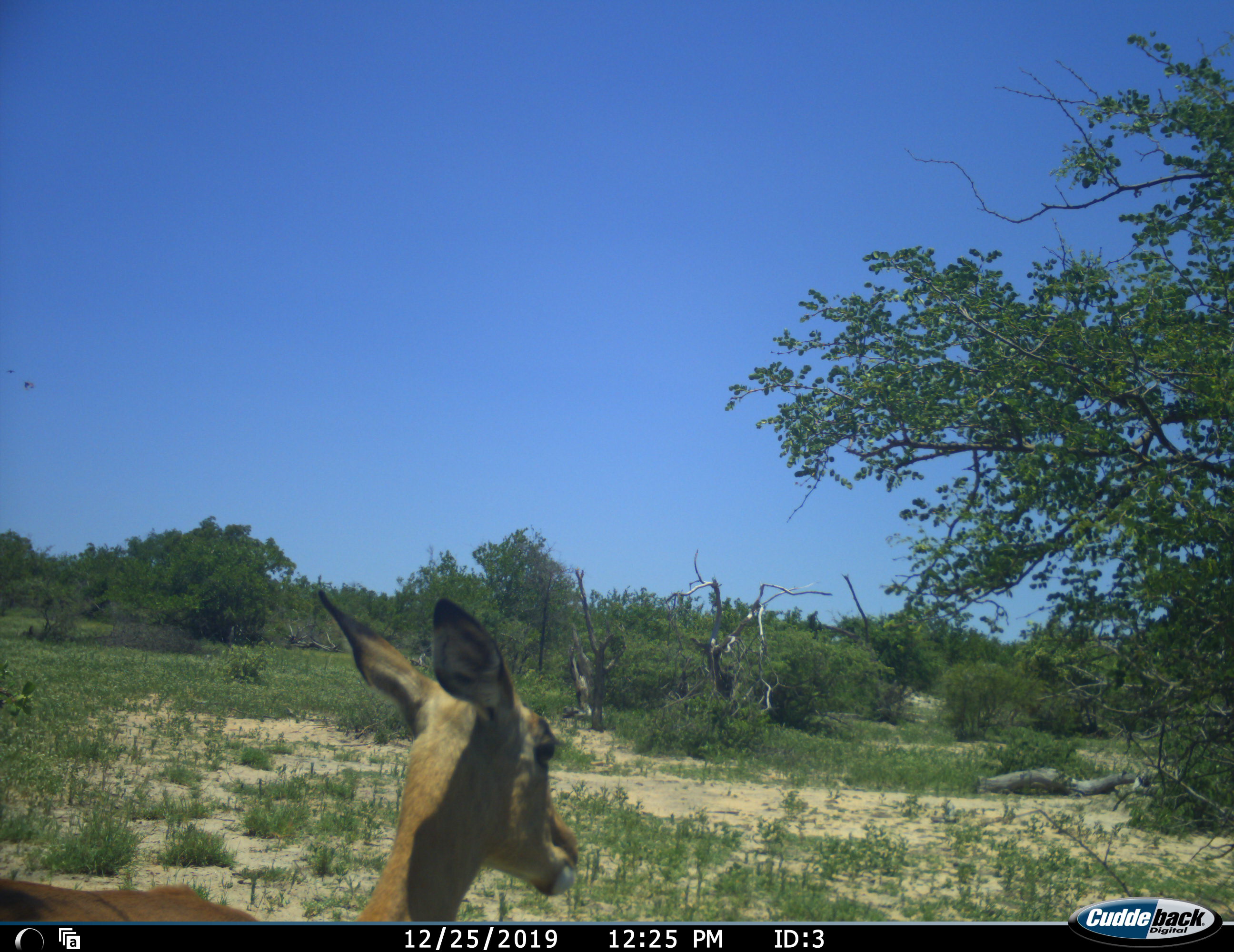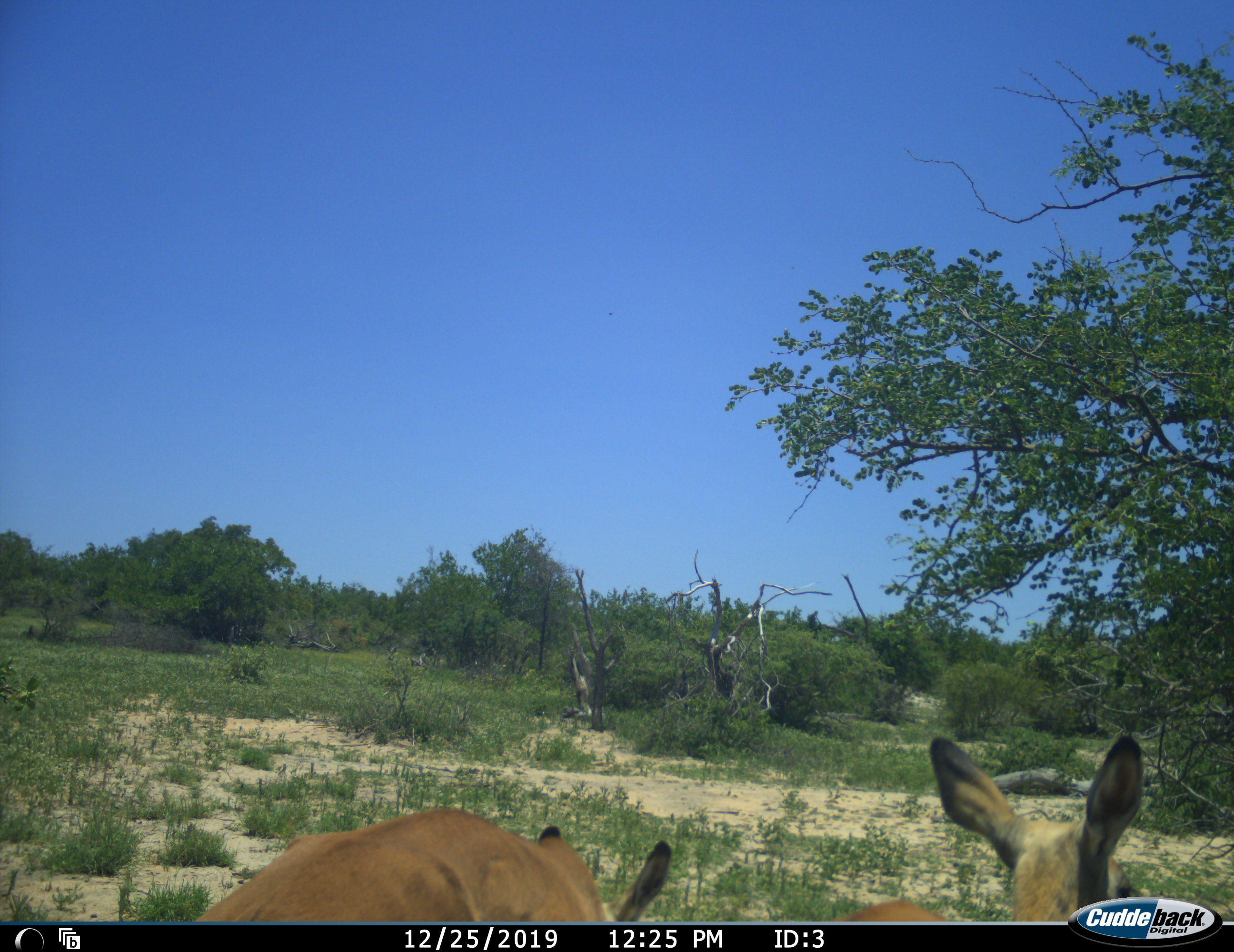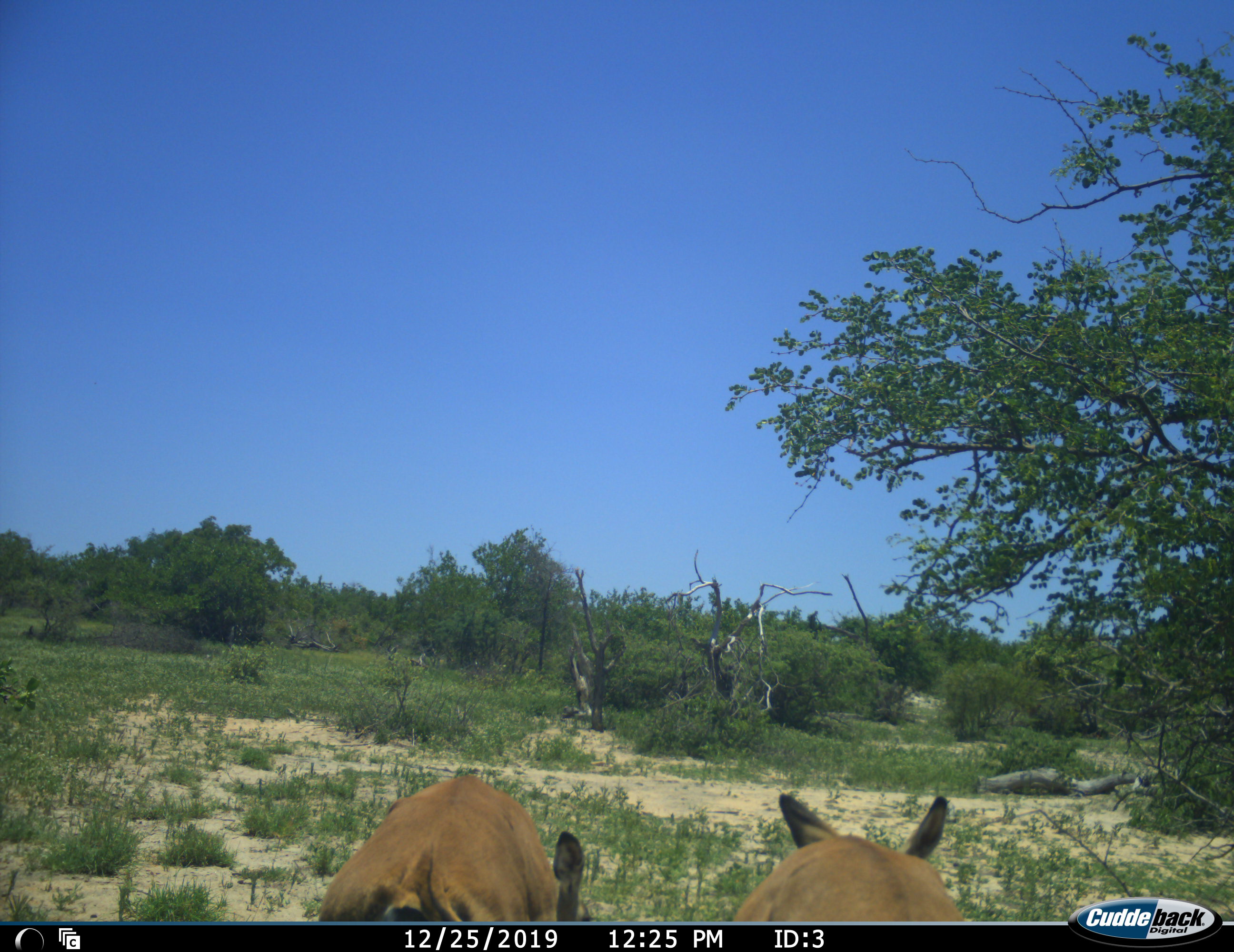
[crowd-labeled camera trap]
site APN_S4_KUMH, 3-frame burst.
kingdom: Animalia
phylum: Chordata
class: Mammalia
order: Artiodactyla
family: Bovidae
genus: Aepyceros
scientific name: Aepyceros melampus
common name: impala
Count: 2.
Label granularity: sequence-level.